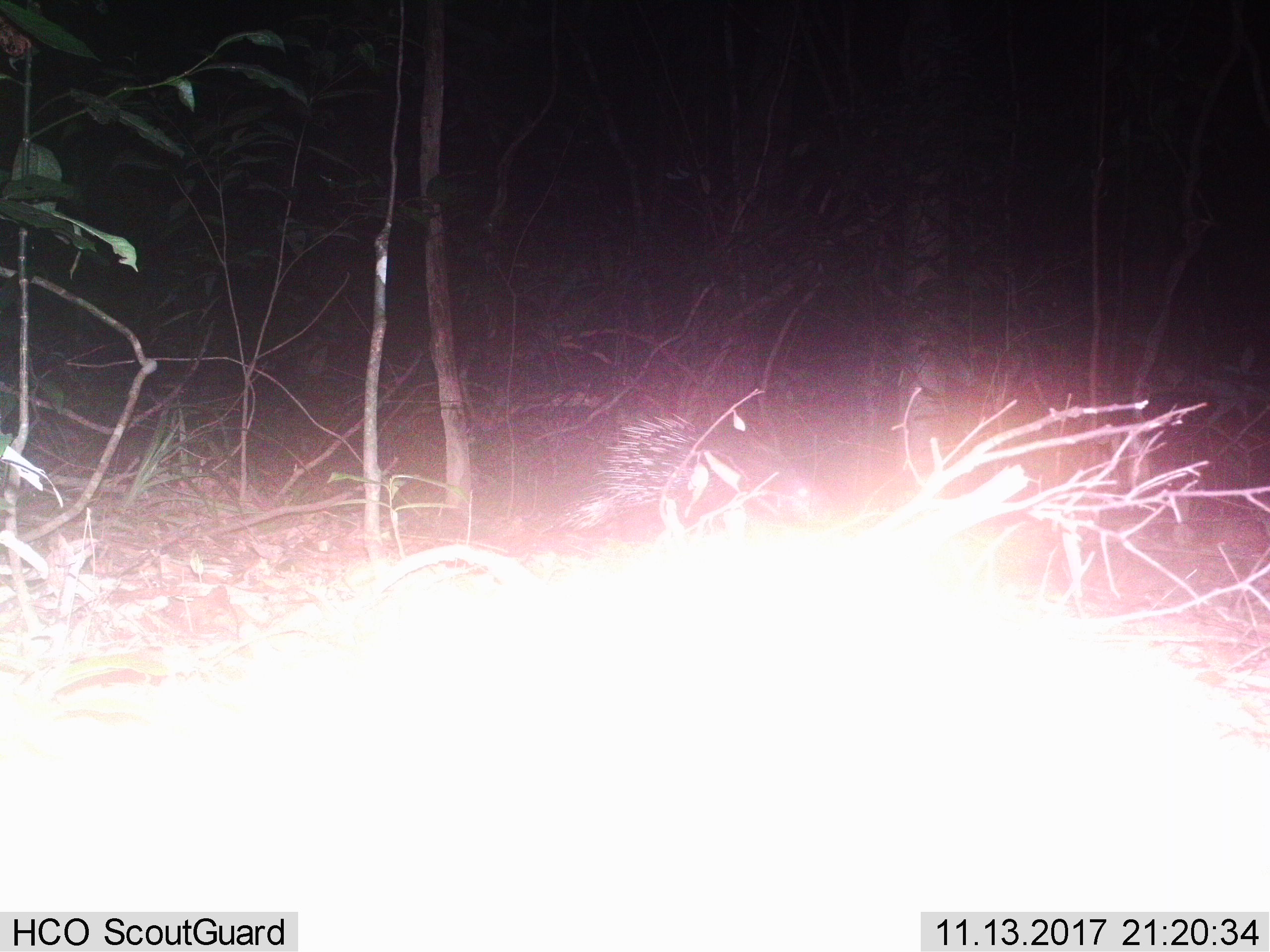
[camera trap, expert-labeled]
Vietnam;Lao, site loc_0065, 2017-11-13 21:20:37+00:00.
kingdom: Animalia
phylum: Chordata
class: Mammalia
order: Rodentia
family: Hystricidae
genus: Hystrix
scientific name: Hystrix brachyura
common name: malayan porcupine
Malayan porcupine (Hystrix brachyura). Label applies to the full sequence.